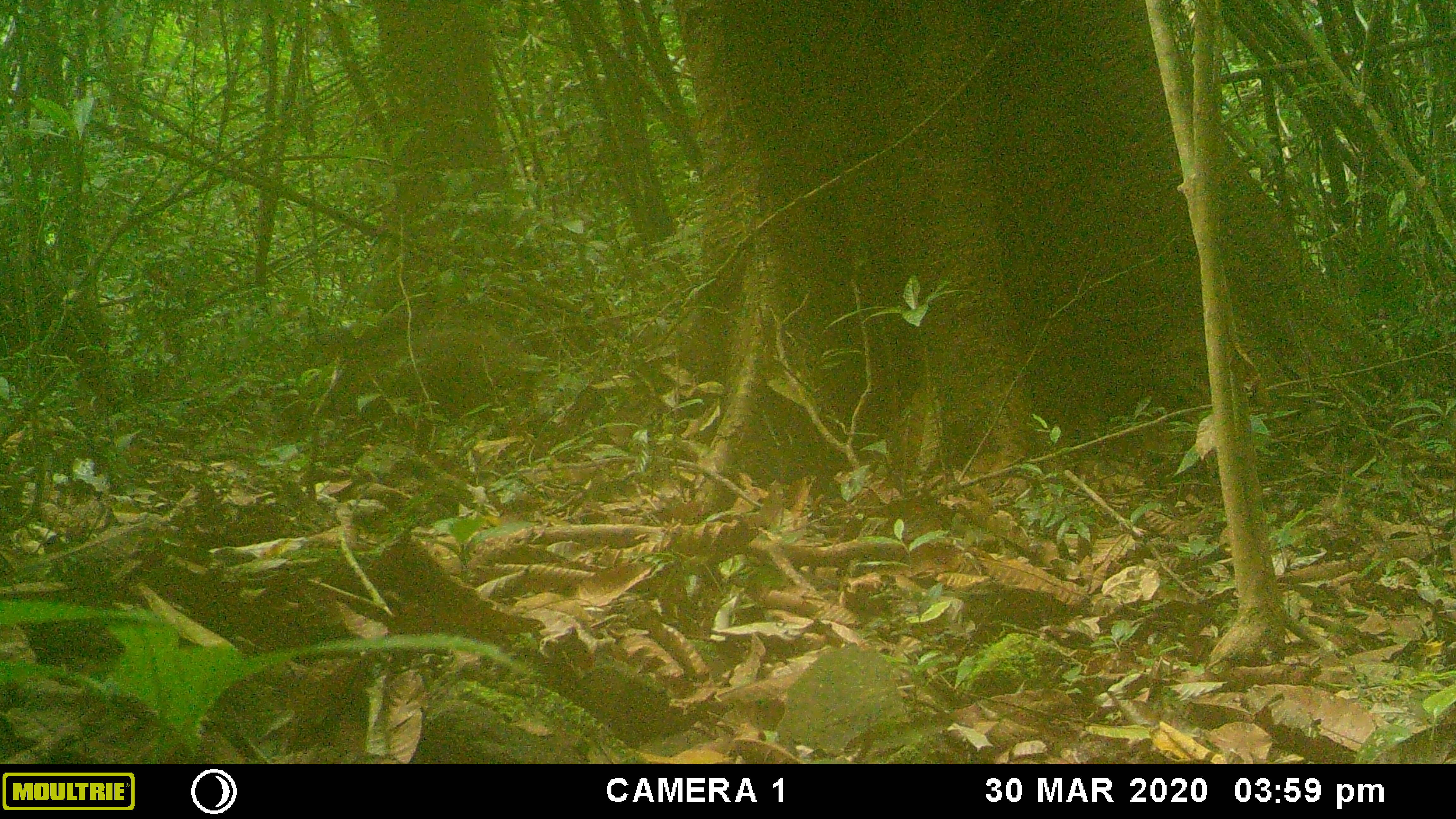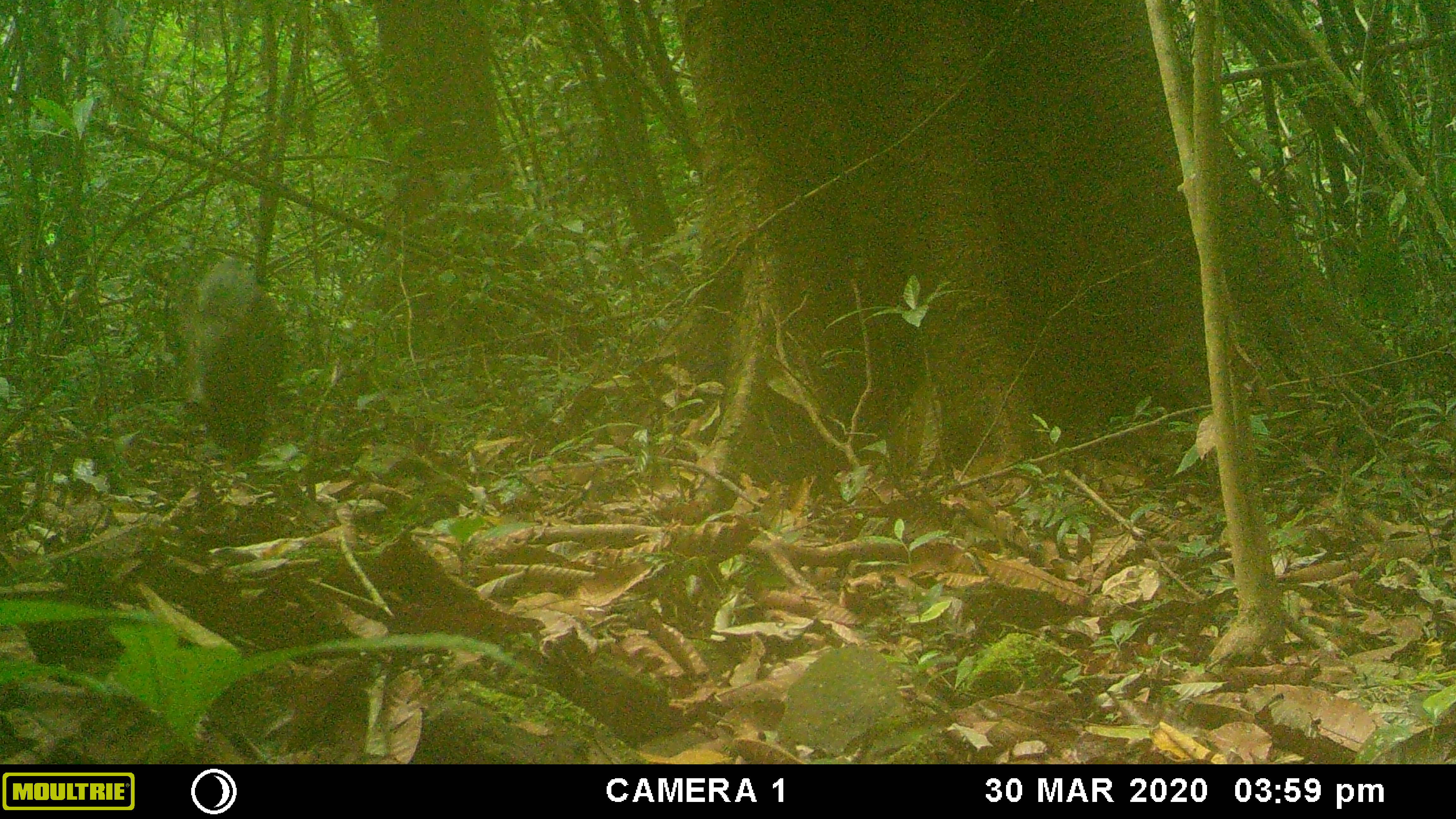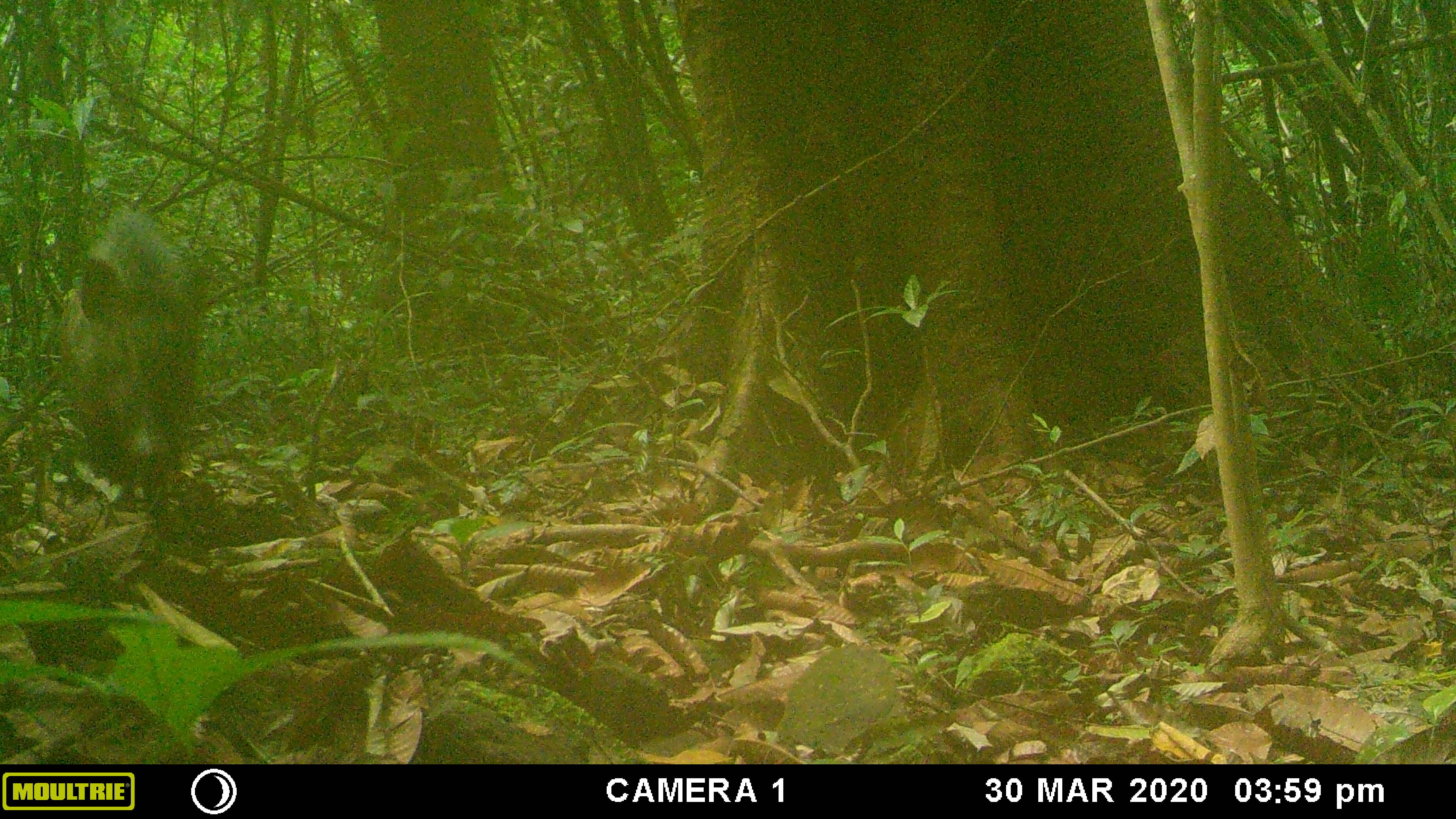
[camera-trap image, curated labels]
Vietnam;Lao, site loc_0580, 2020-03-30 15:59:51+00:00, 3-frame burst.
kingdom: Animalia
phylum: Chordata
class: Mammalia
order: Artiodactyla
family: Suidae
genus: Sus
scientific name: Sus scrofa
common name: eurasian wild pig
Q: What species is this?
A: Eurasian wild pig (Sus scrofa).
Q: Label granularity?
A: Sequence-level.